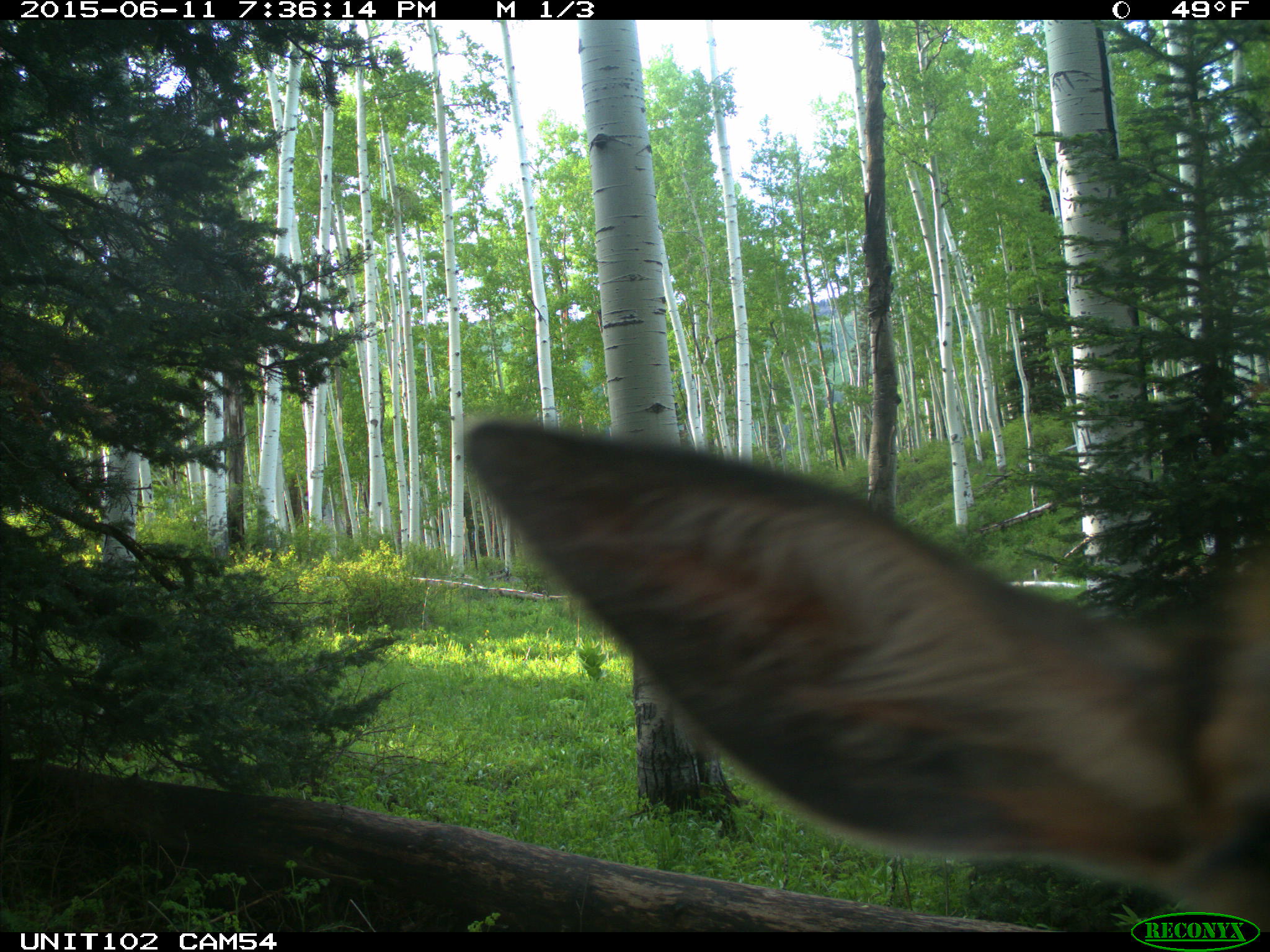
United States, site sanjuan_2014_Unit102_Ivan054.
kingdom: Animalia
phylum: Chordata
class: Mammalia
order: Artiodactyla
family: Cervidae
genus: Cervus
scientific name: Cervus elaphus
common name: red deer